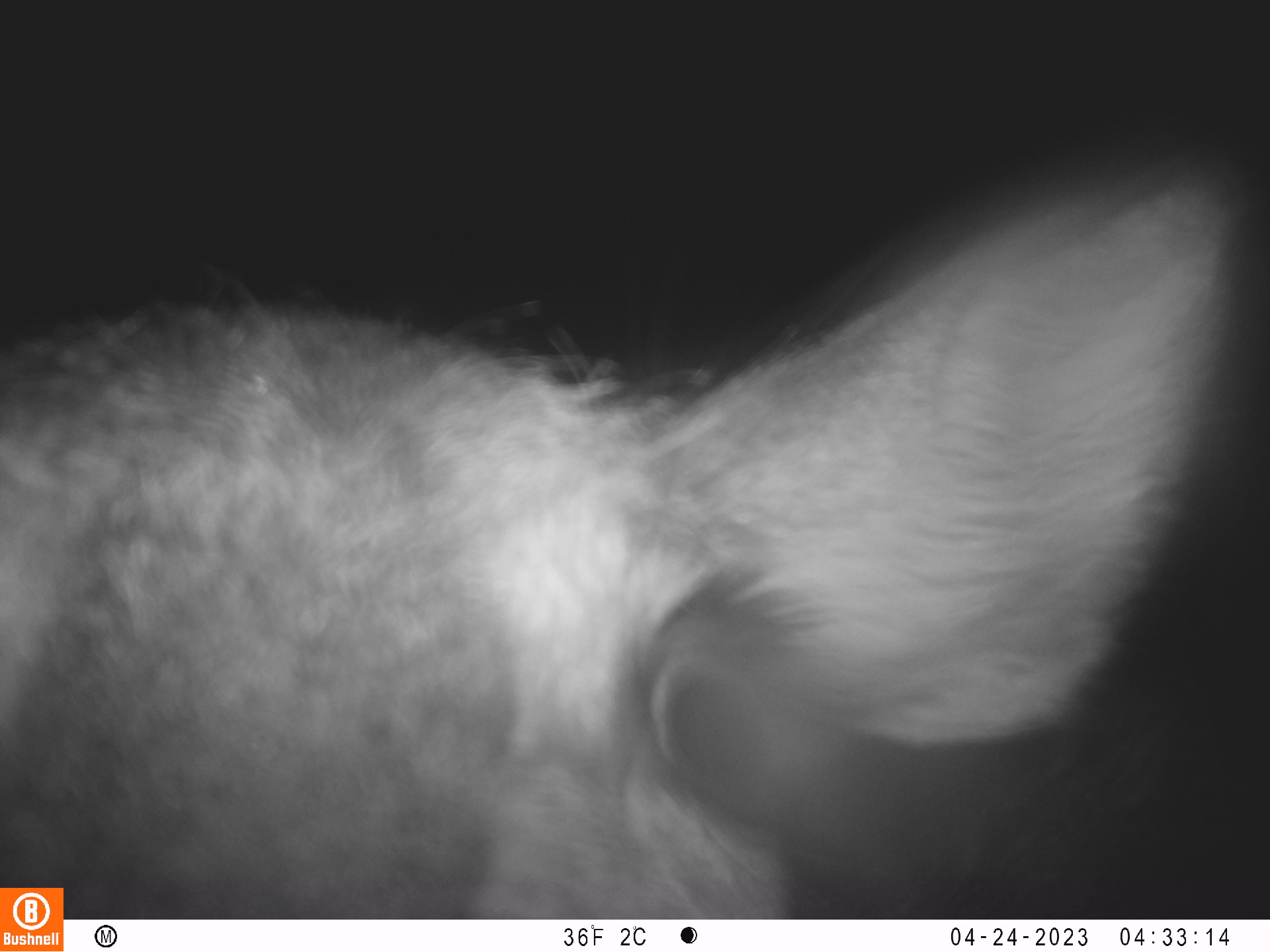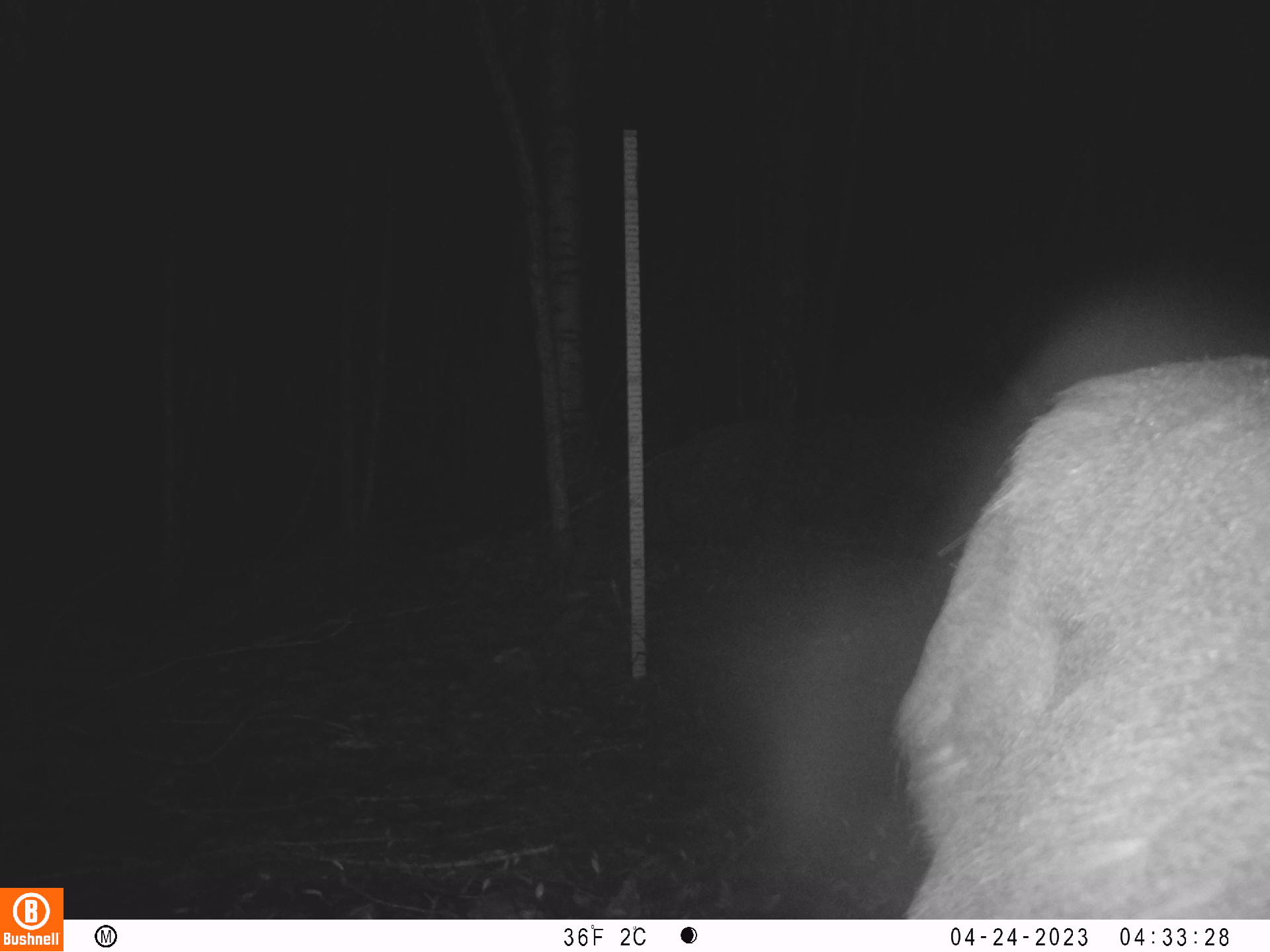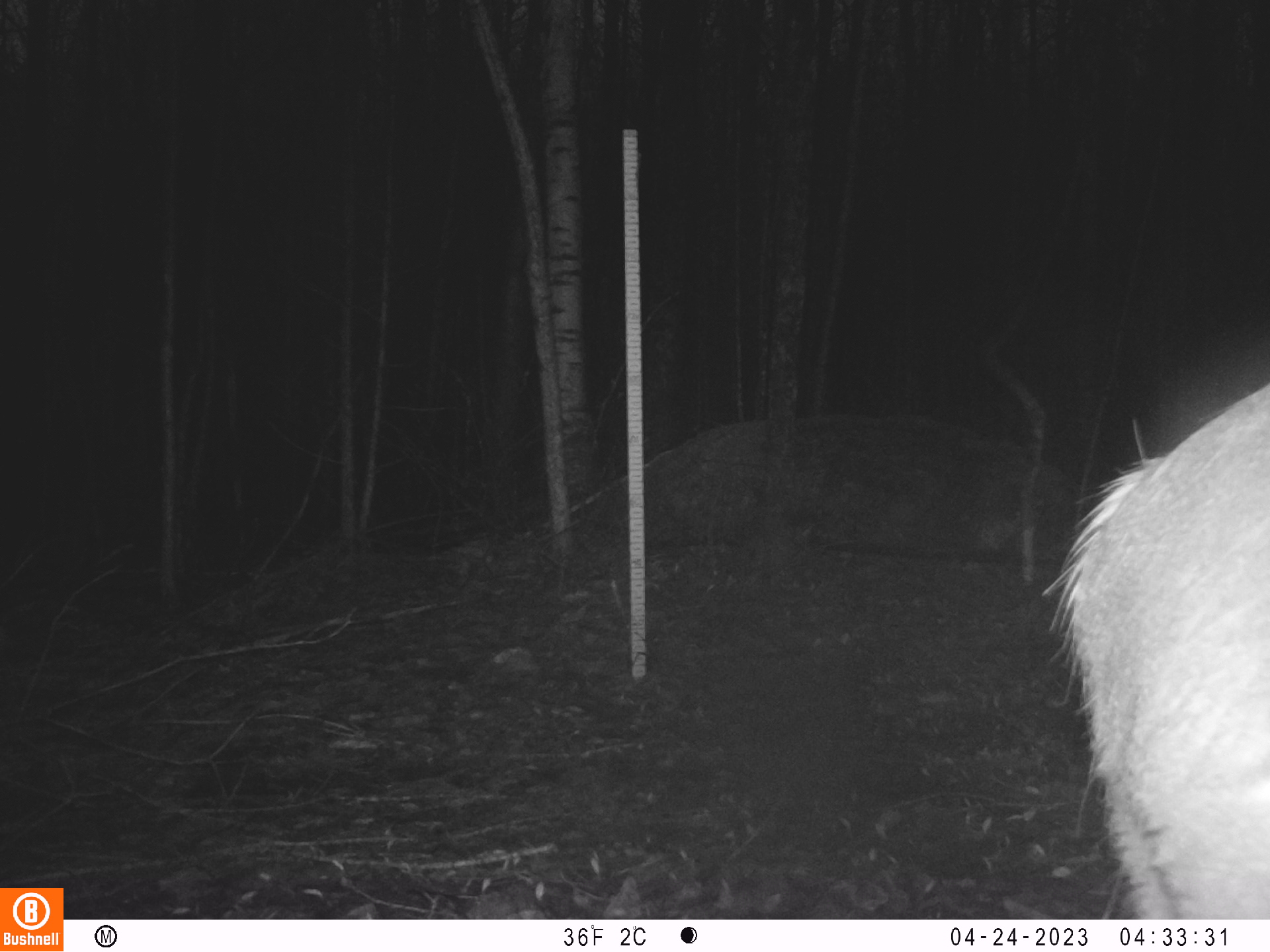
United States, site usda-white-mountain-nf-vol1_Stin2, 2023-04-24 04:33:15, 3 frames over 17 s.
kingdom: Animalia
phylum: Chordata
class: Mammalia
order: Artiodactyla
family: Cervidae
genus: Odocoileus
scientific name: Odocoileus virginianus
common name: white-tailed deer